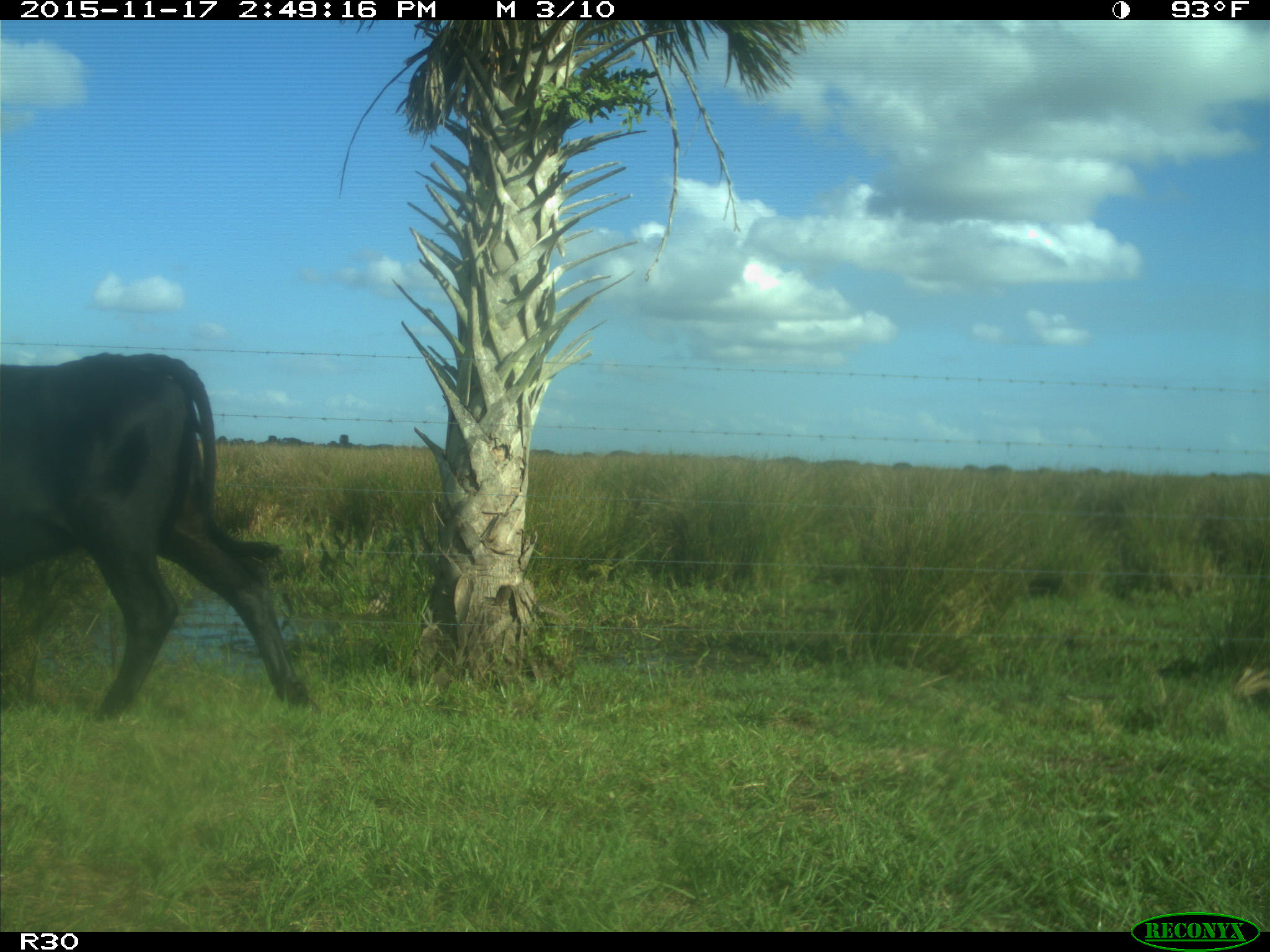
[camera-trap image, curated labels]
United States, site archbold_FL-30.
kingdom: Animalia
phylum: Chordata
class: Mammalia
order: Artiodactyla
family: Bovidae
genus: Bos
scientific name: Bos taurus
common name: domestic cow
Bos taurus (domestic cow).